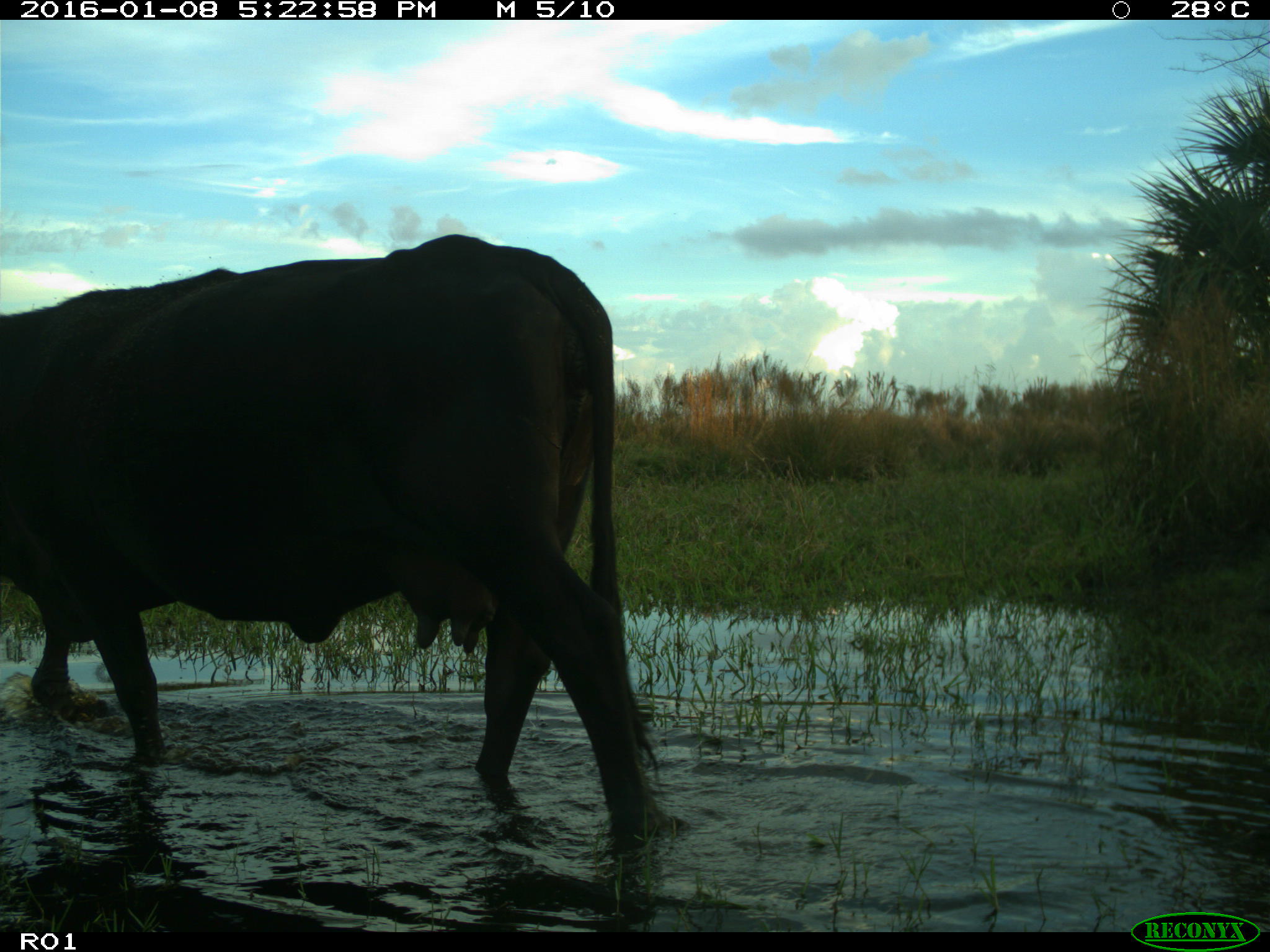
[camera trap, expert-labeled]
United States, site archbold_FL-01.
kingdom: Animalia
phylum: Chordata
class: Mammalia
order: Artiodactyla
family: Bovidae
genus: Bos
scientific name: Bos taurus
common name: domestic cow